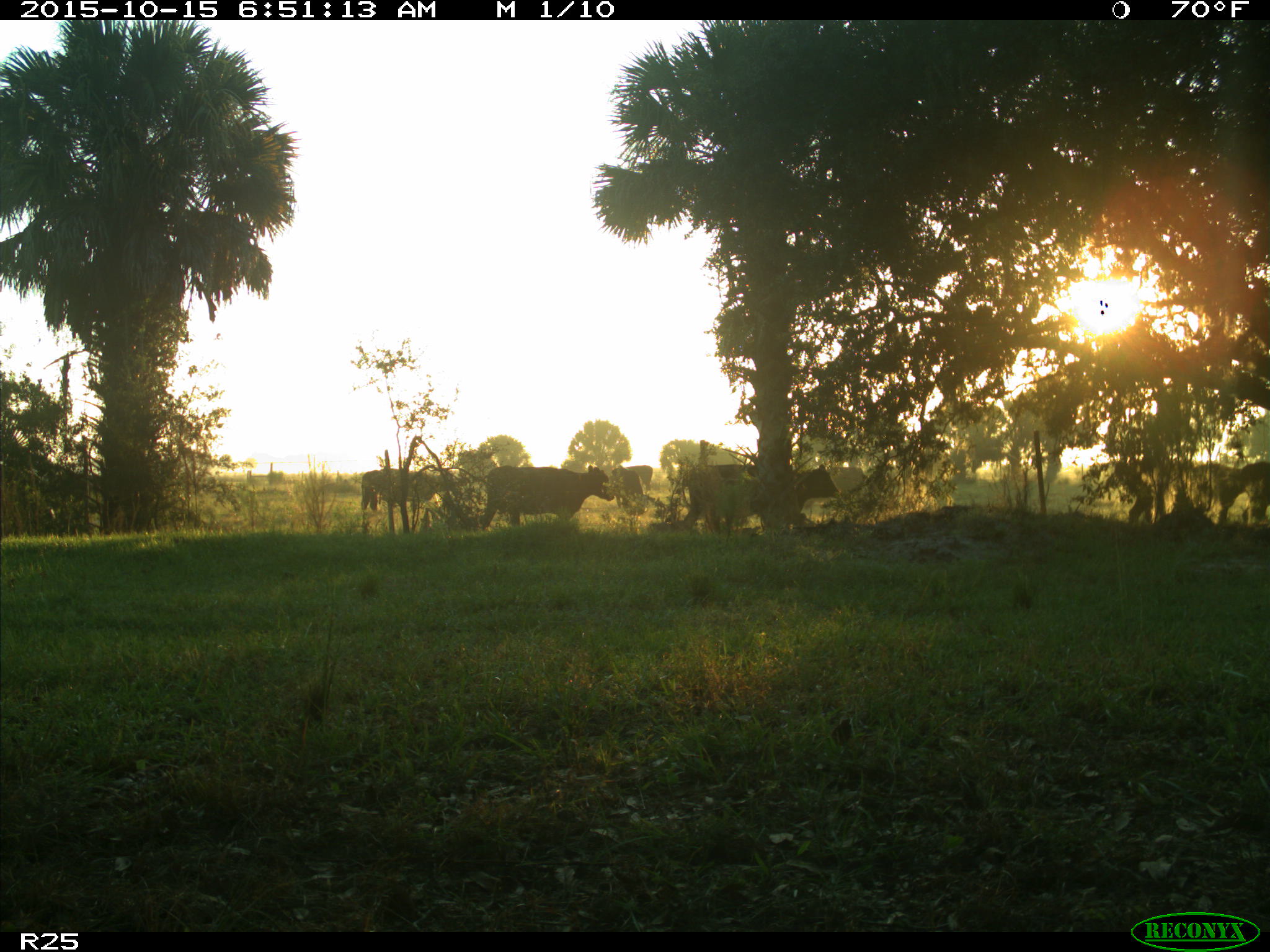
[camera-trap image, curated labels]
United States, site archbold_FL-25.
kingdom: Animalia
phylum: Chordata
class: Mammalia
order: Artiodactyla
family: Bovidae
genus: Bos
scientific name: Bos taurus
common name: domestic cow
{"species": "Bos taurus (domestic cow)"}